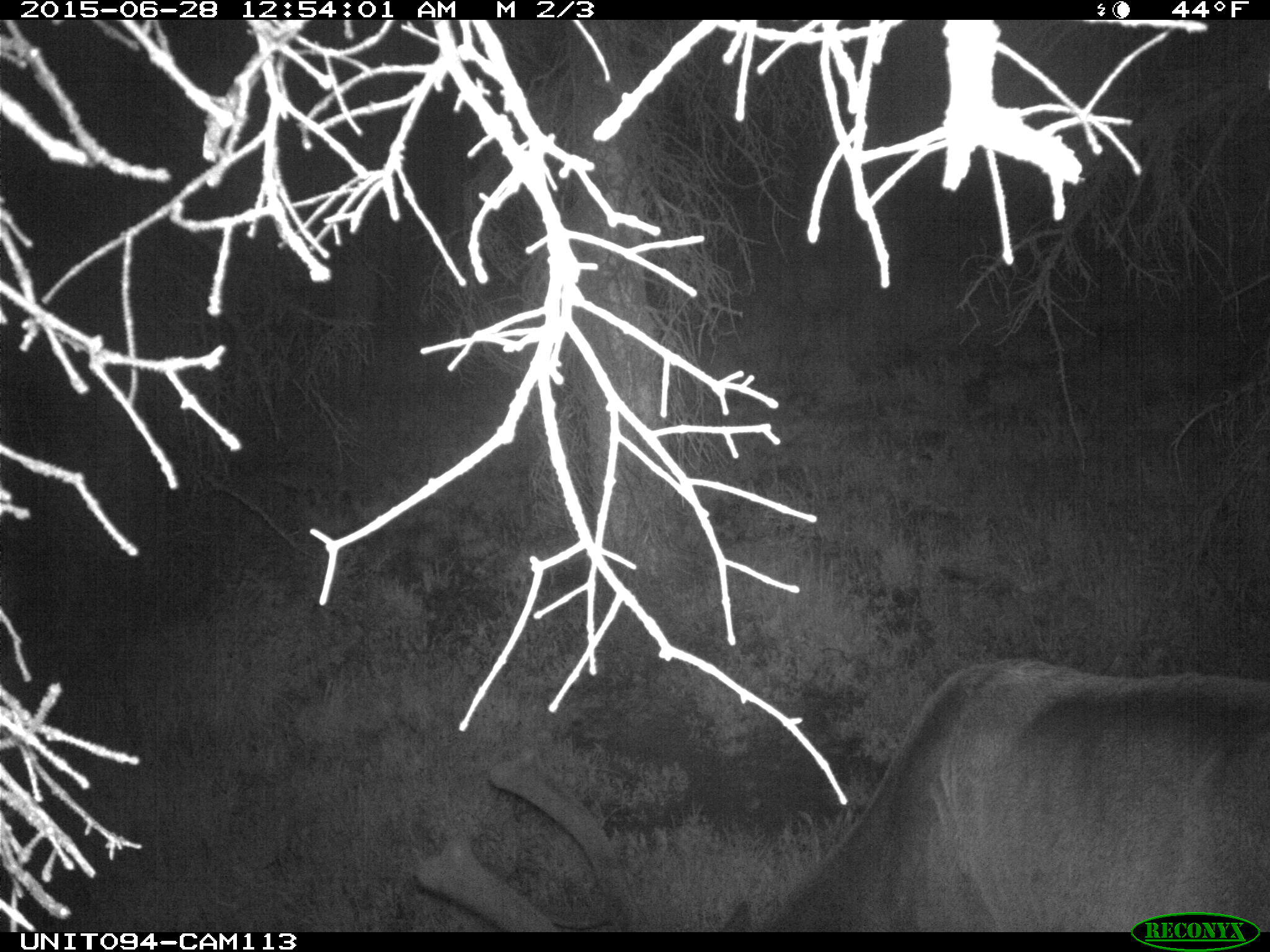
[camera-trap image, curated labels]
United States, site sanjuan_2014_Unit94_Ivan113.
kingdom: Animalia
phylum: Chordata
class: Mammalia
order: Artiodactyla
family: Cervidae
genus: Cervus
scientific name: Cervus elaphus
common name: red deer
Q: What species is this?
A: Cervus elaphus (red deer).